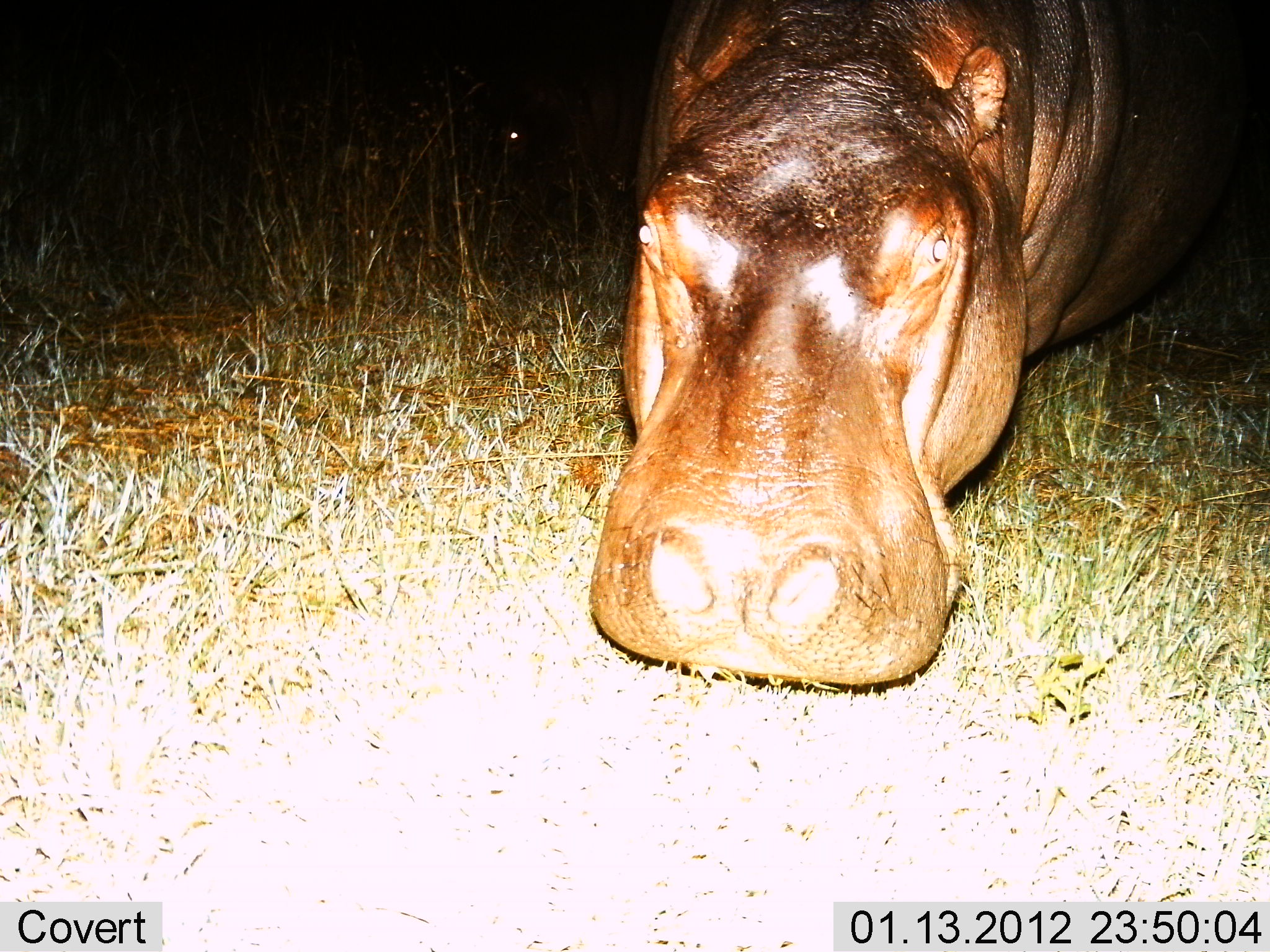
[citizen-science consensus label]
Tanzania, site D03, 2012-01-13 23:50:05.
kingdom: Animalia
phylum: Chordata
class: Mammalia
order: Artiodactyla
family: Hippopotamidae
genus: Hippopotamus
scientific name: Hippopotamus amphibius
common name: hippopotamus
Hippopotamus (Hippopotamus amphibius), count 1. Behavior (volunteer vote fractions): standing 31%, resting 12%, moving 12%, interacting 0%. Young present (vote fraction): 0%. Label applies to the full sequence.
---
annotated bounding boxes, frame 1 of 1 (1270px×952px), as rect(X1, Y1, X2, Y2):
animal: rect(591, 0, 1269, 689)